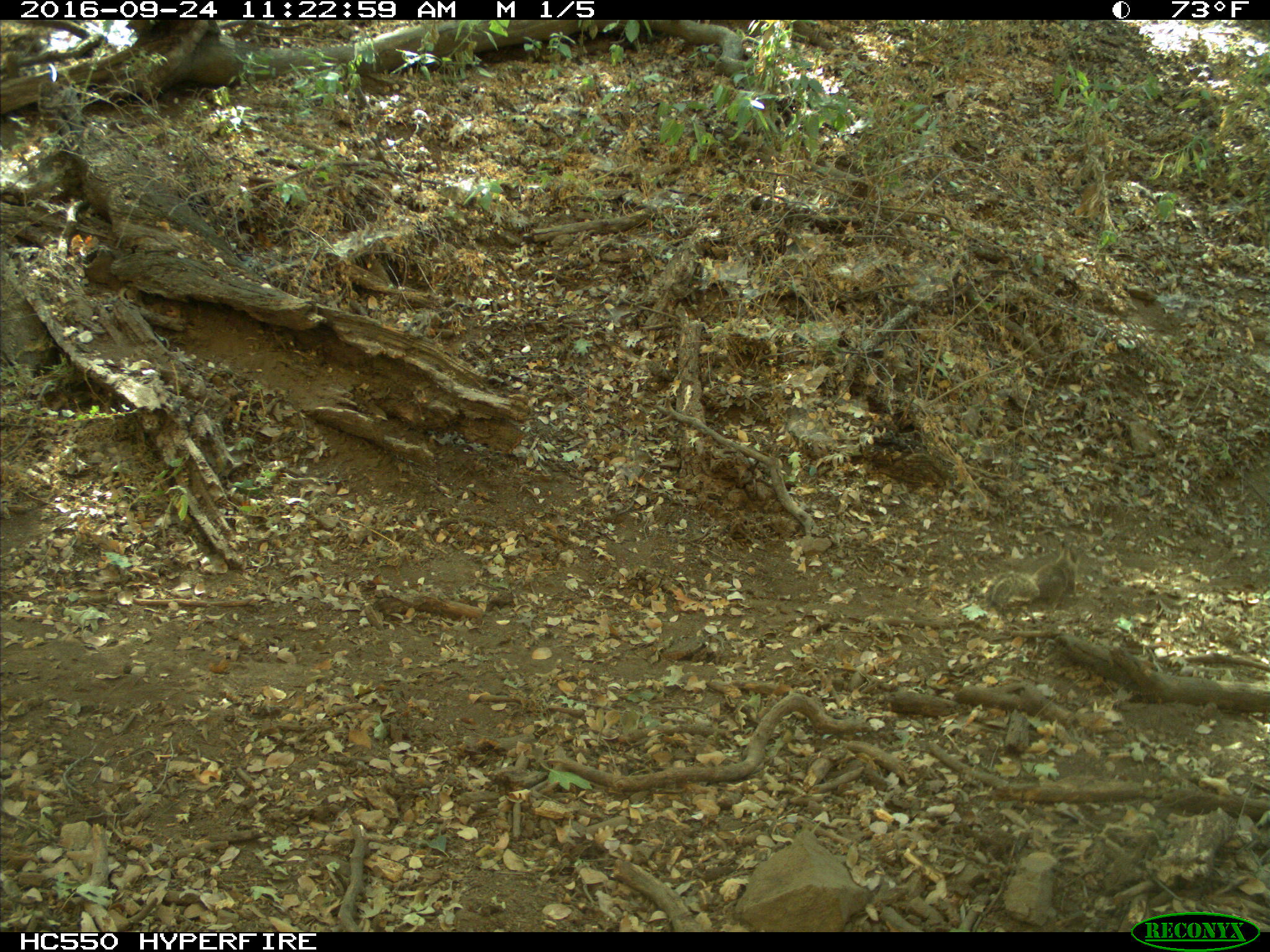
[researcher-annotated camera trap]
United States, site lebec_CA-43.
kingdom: Animalia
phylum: Chordata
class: Mammalia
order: Rodentia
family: Sciuridae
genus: Otospermophilus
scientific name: Otospermophilus beecheyi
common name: california ground squirrel